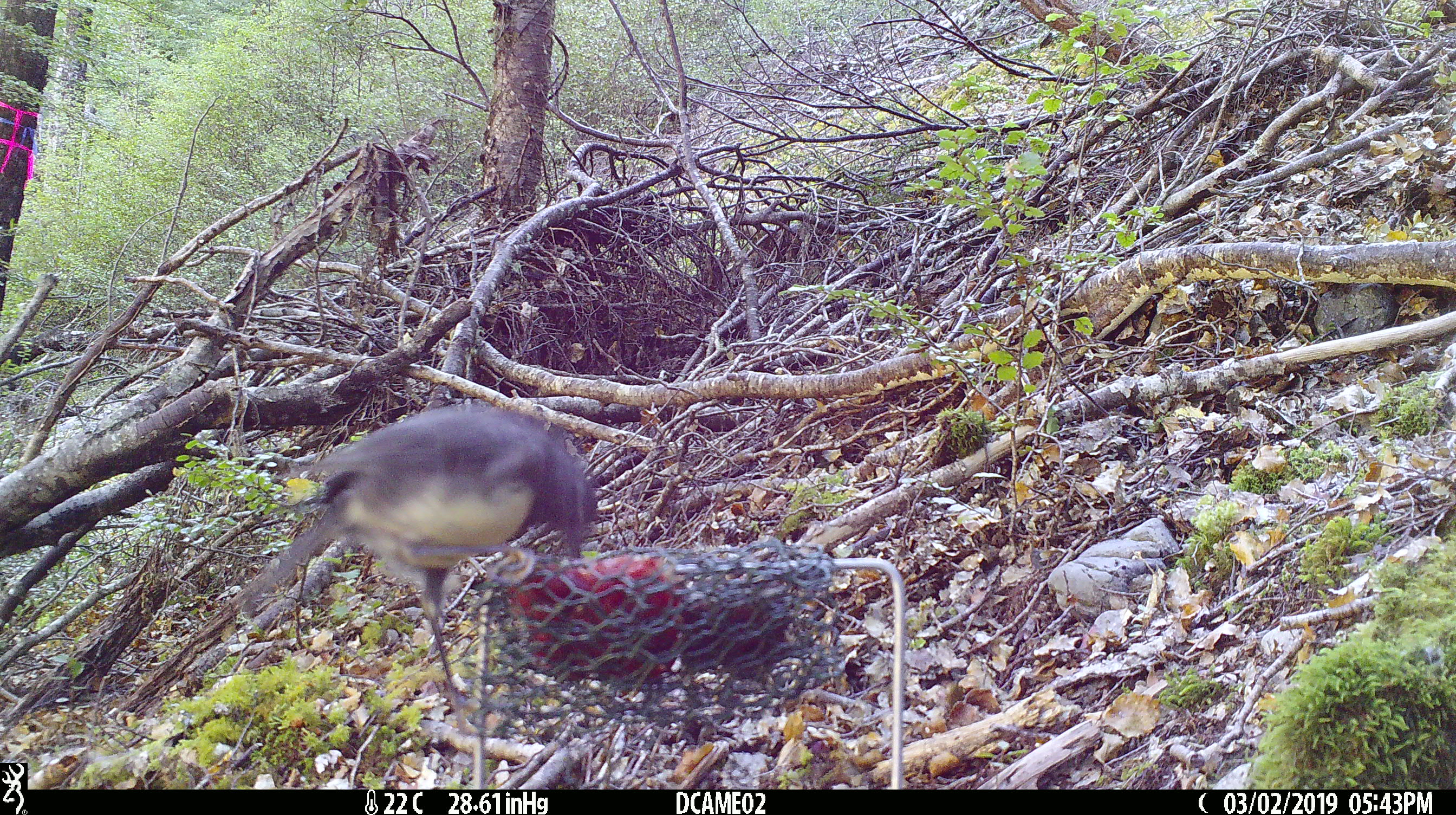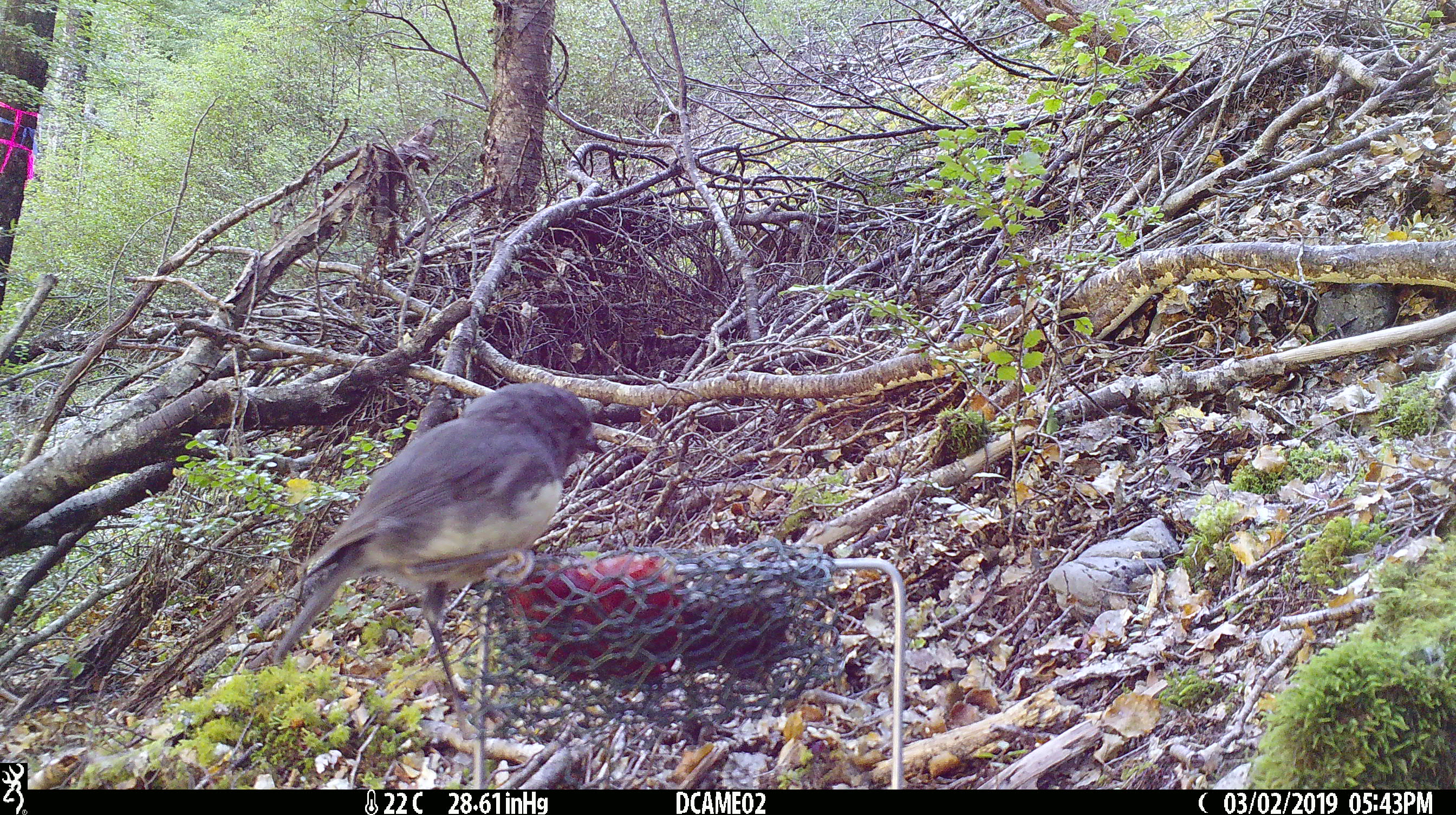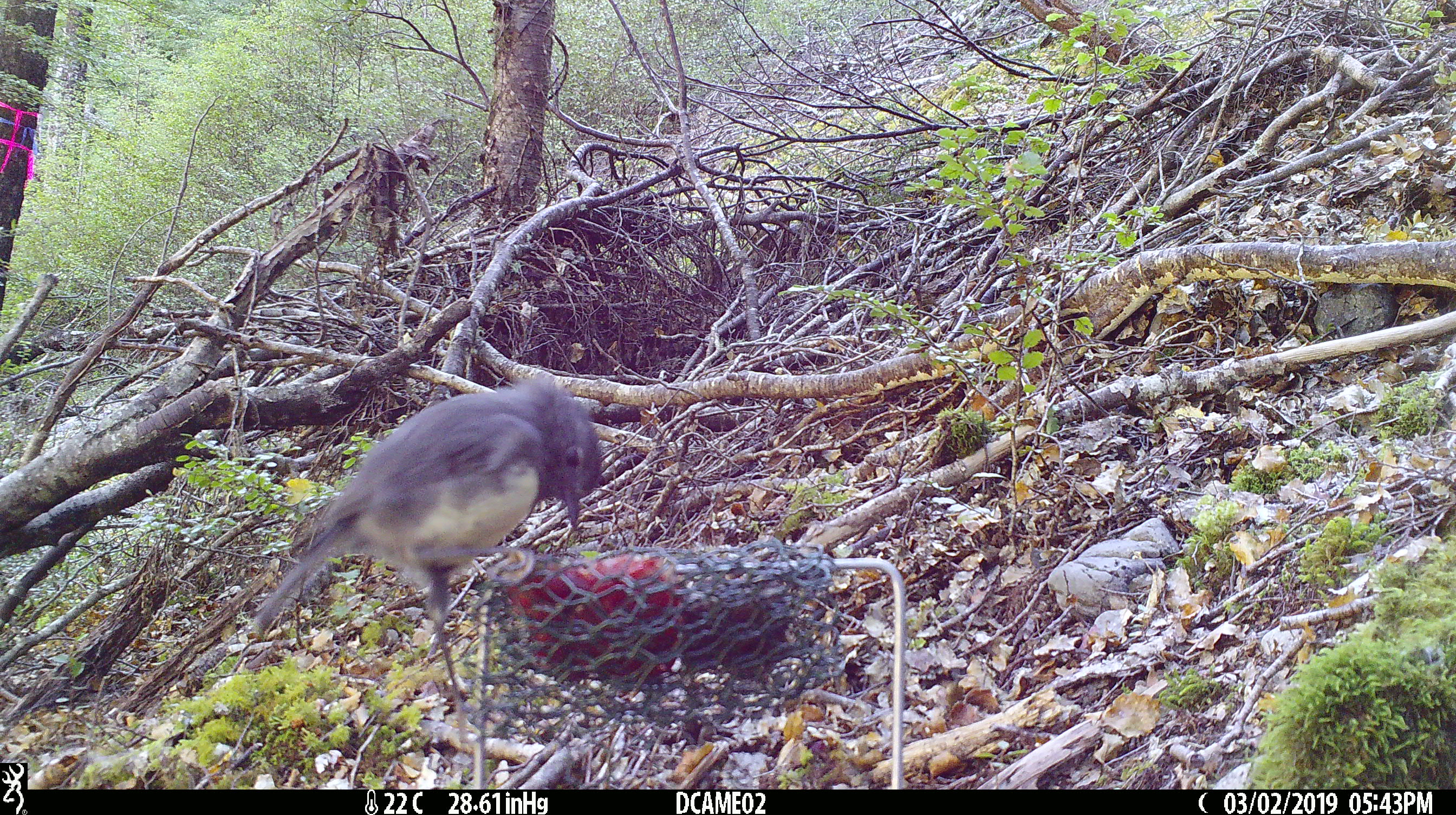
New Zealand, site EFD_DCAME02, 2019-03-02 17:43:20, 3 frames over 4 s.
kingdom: Animalia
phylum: Chordata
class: Aves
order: Passeriformes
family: Petroicidae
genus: Petroica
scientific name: Petroica australis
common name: new zealand robin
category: robin